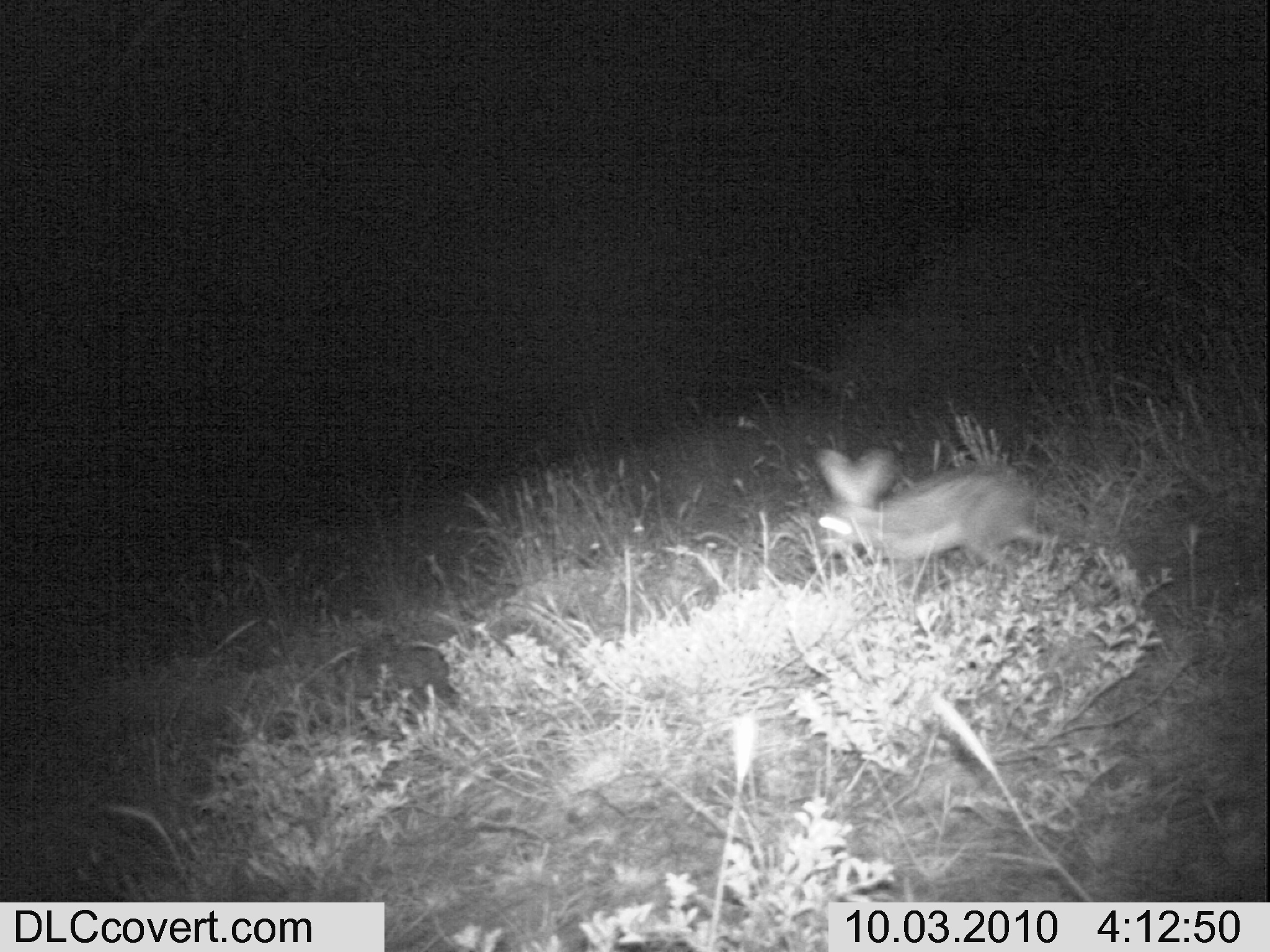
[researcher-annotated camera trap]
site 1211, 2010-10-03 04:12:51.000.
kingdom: Animalia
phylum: Chordata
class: Mammalia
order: Lagomorpha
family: Leporidae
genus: Lepus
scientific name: Lepus saxatilis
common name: scrub hare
Lepus saxatilis (scrub hare), count 1.